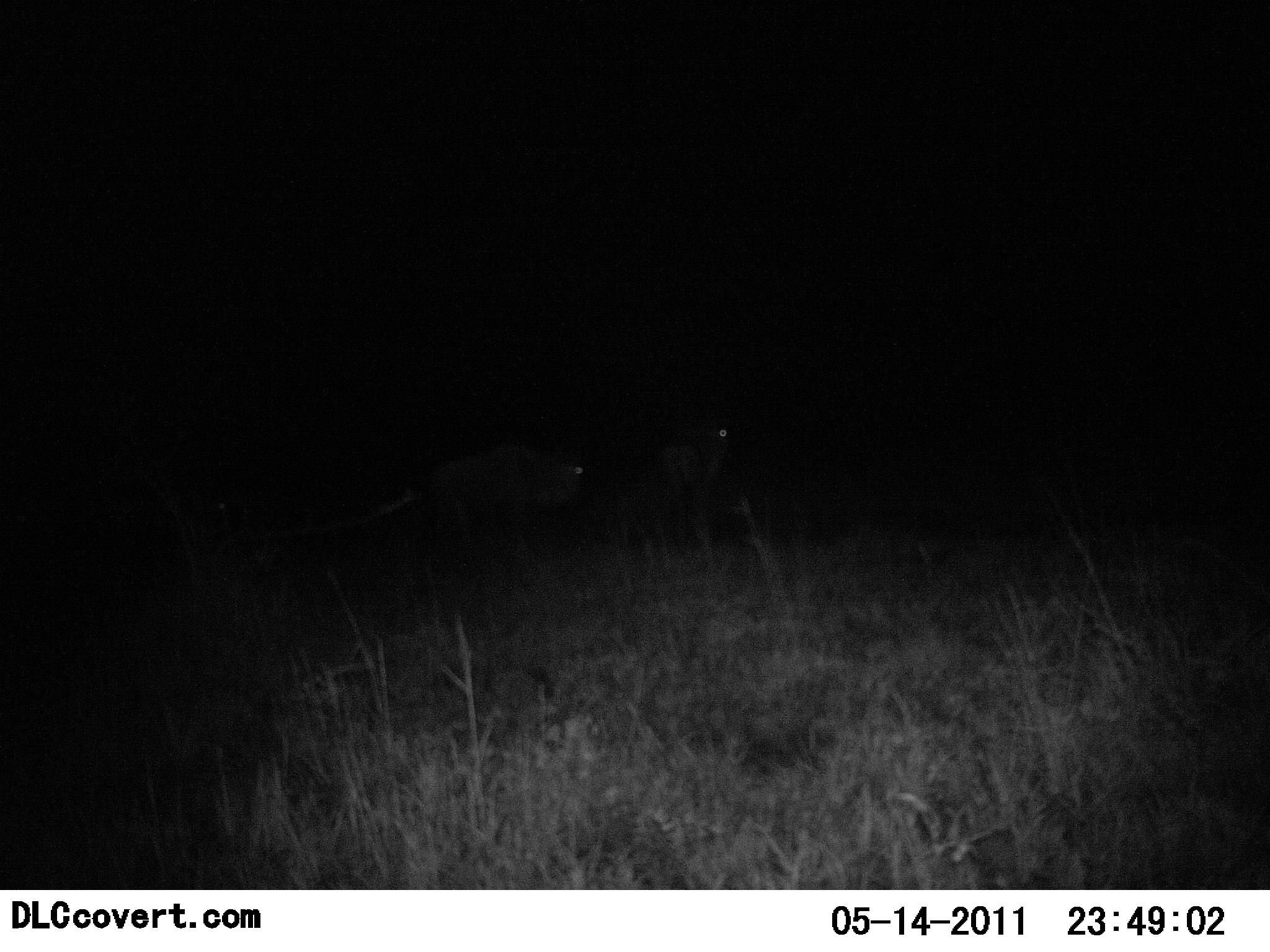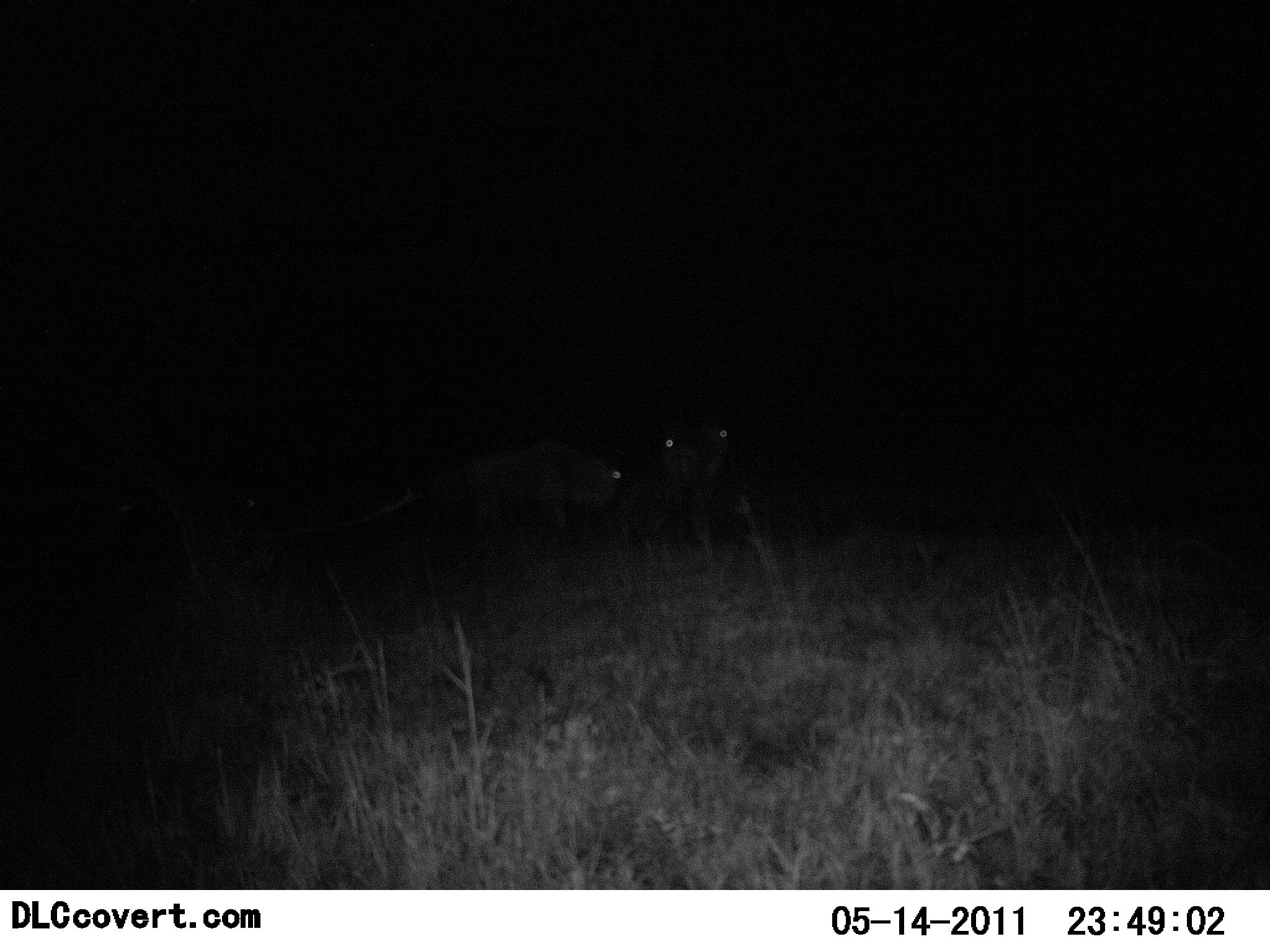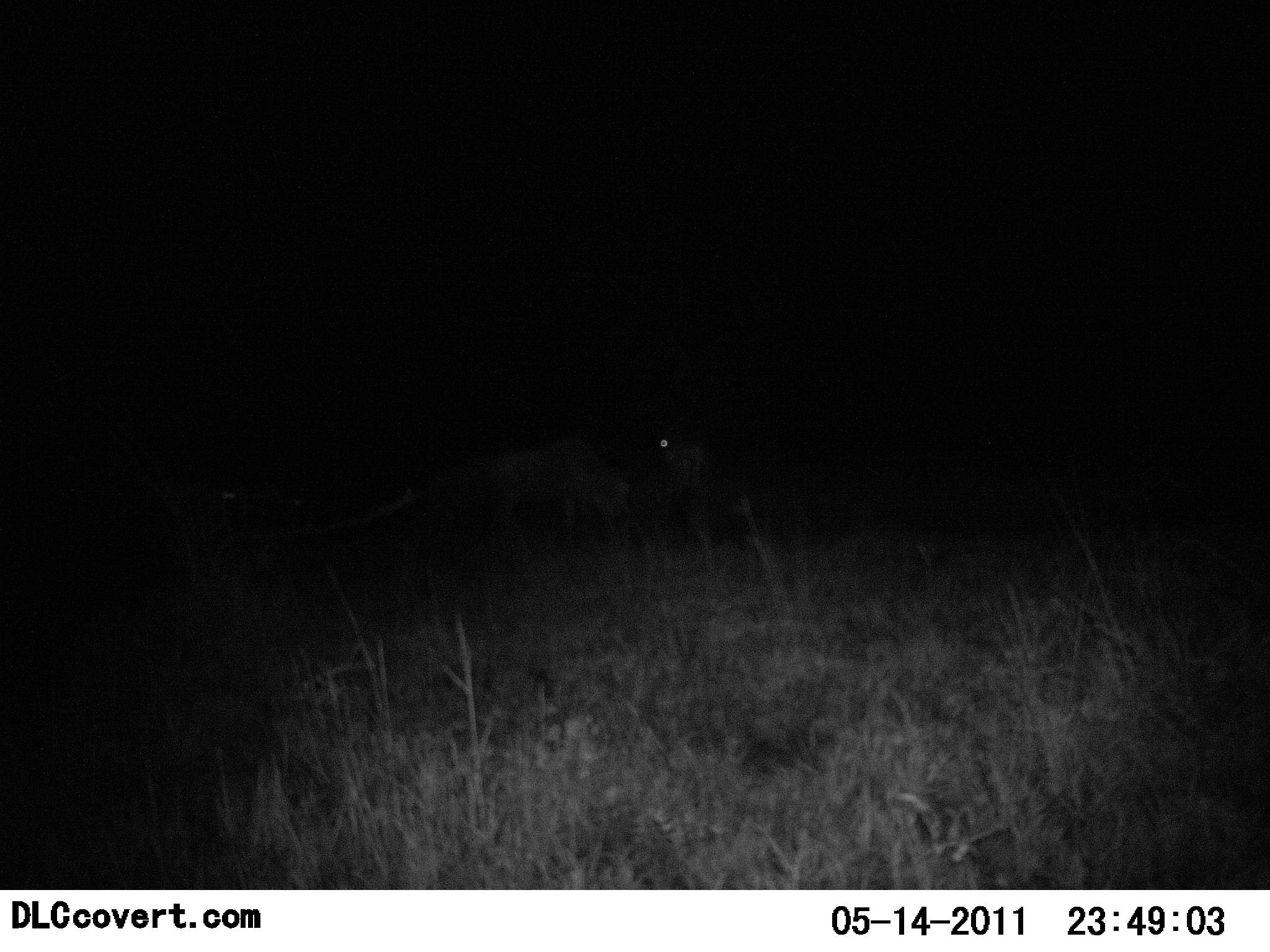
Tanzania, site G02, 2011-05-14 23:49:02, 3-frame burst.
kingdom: Animalia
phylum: Chordata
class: Mammalia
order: Artiodactyla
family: Bovidae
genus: Connochaetes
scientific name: Connochaetes taurinus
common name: blue wildebeest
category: wildebeest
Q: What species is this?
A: Wildebeest (blue wildebeest) (Connochaetes taurinus).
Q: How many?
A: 4.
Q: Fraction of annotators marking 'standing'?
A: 57%.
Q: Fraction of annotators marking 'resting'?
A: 0%.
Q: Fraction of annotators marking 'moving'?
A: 57%.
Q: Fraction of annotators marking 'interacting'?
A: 14%.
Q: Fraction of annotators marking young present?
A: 0%.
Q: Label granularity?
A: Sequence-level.